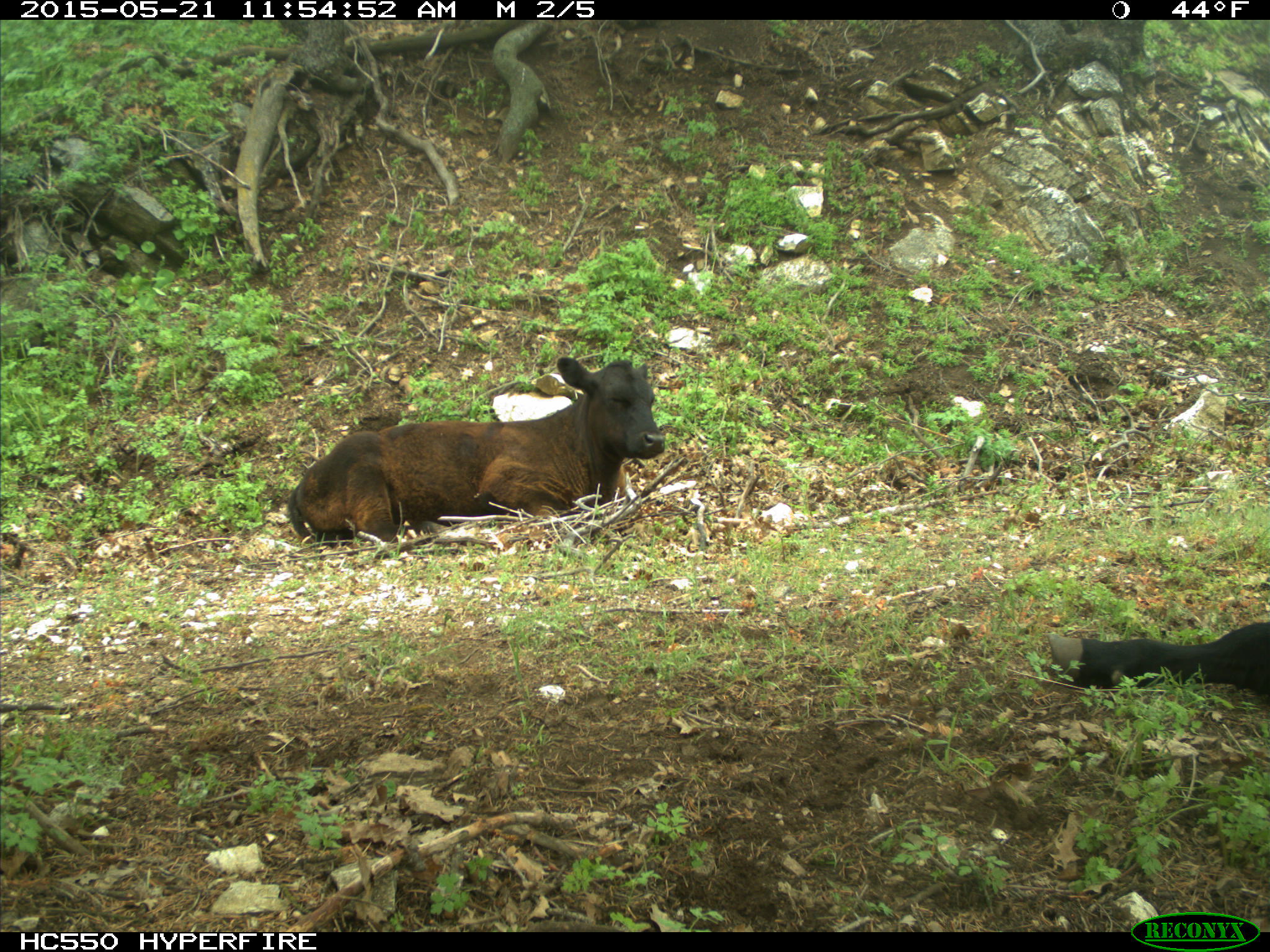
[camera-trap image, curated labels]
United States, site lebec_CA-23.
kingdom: Animalia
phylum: Chordata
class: Mammalia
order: Artiodactyla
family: Bovidae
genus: Bos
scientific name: Bos taurus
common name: domestic cow